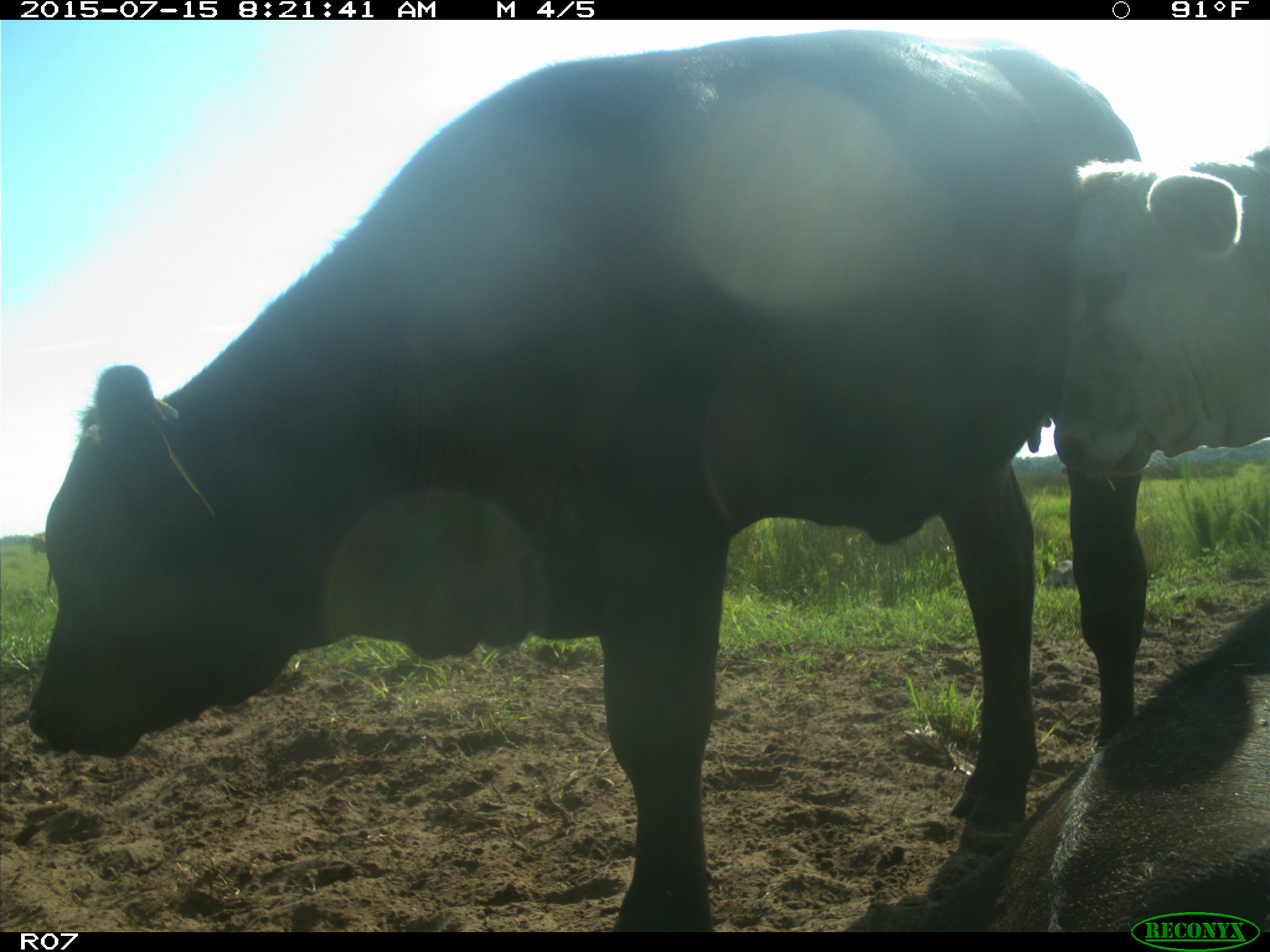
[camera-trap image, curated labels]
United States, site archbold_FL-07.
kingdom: Animalia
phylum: Chordata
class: Mammalia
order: Artiodactyla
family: Bovidae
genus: Bos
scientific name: Bos taurus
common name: domestic cow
Bos taurus (domestic cow).